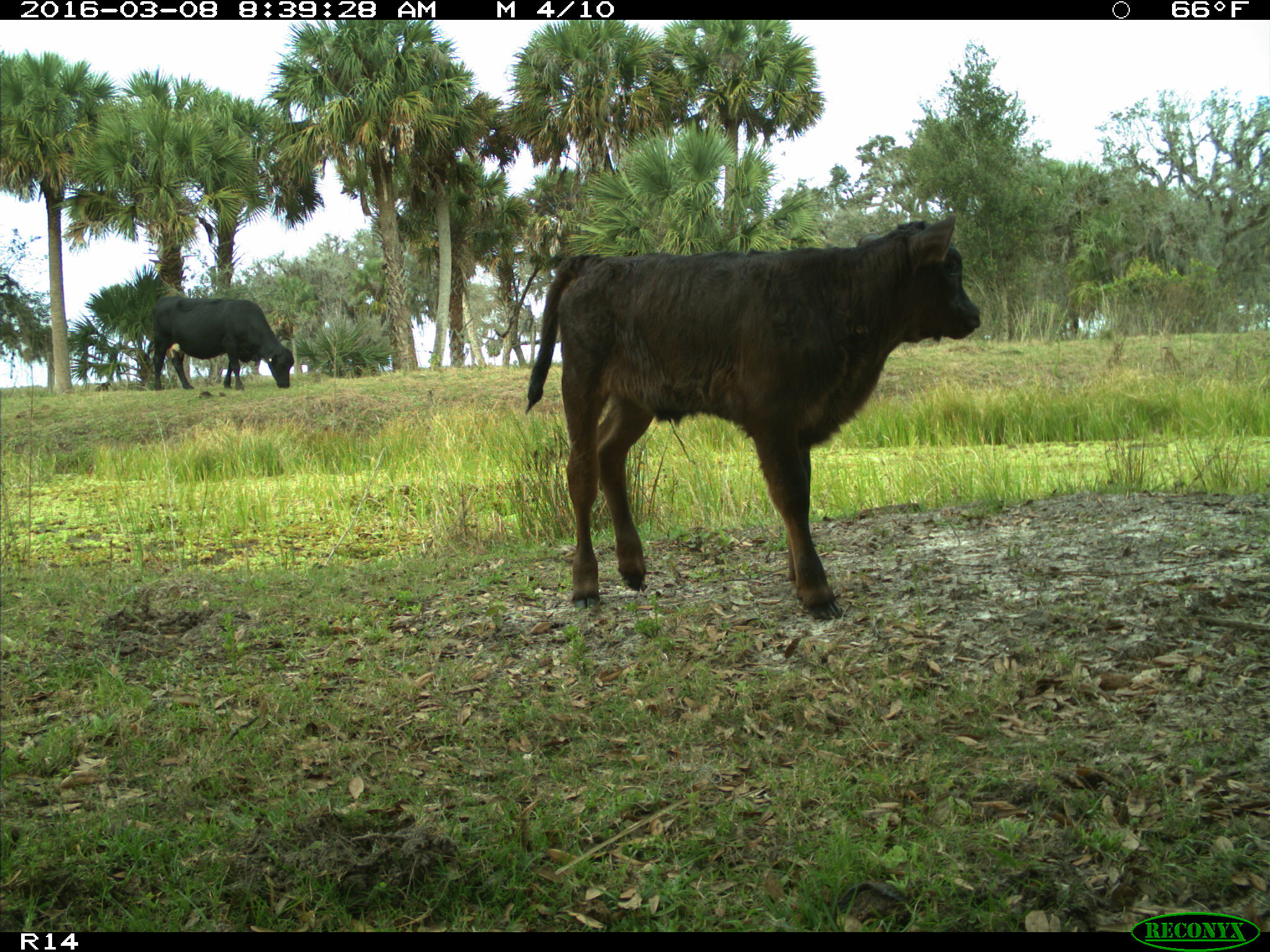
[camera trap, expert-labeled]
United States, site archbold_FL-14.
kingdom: Animalia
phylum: Chordata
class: Mammalia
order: Artiodactyla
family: Bovidae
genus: Bos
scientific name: Bos taurus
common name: domestic cow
Bos taurus (domestic cow).